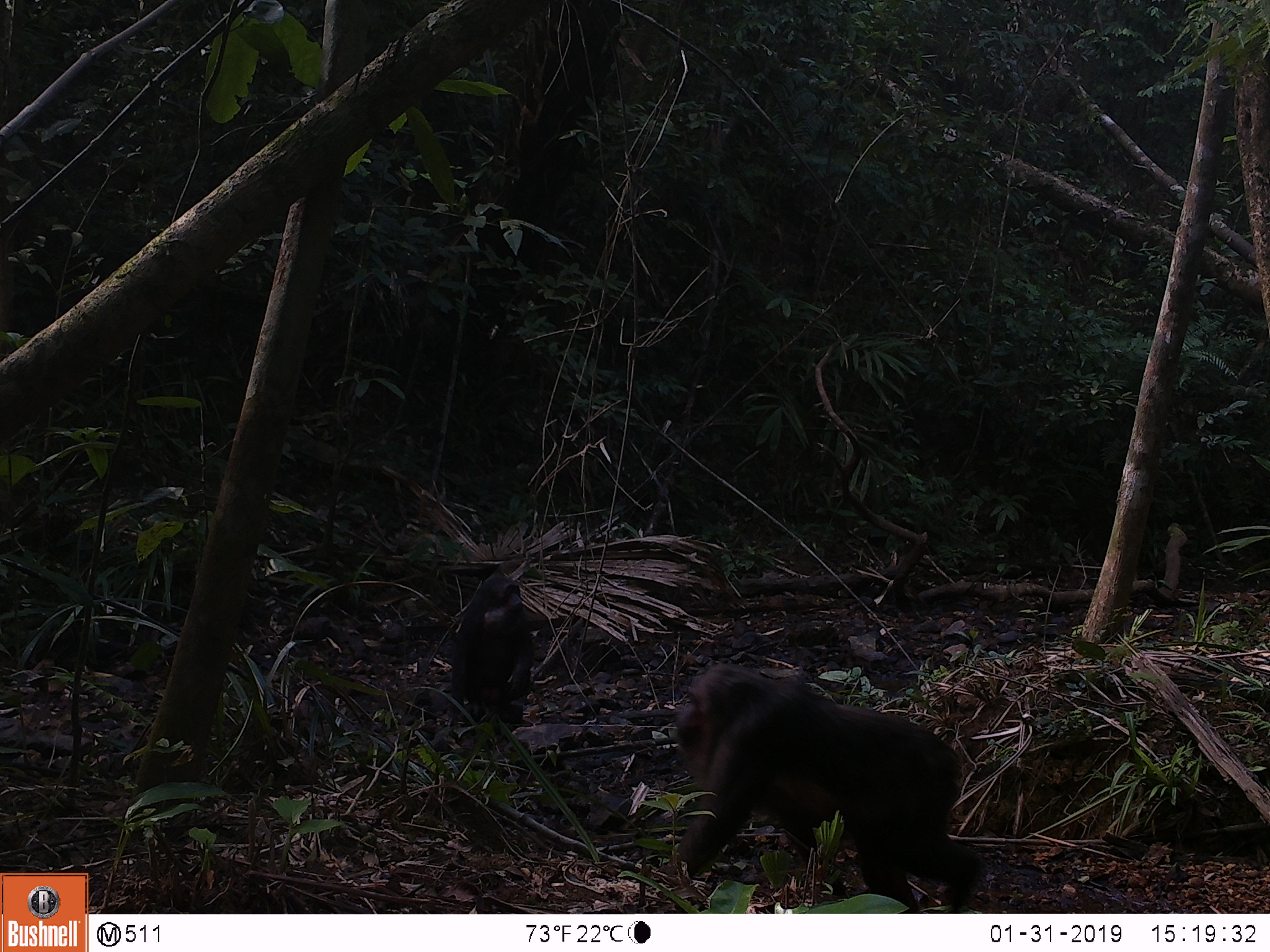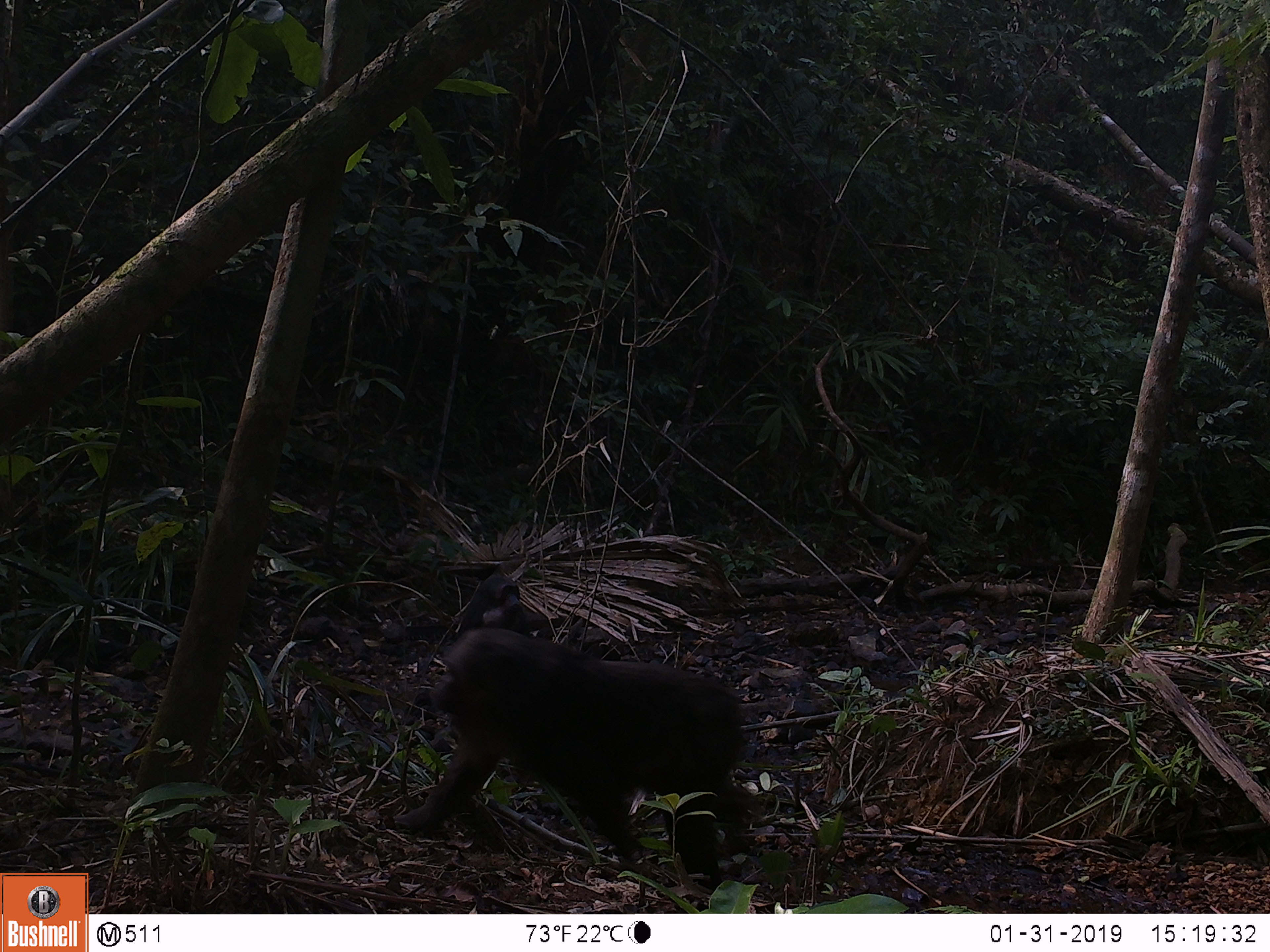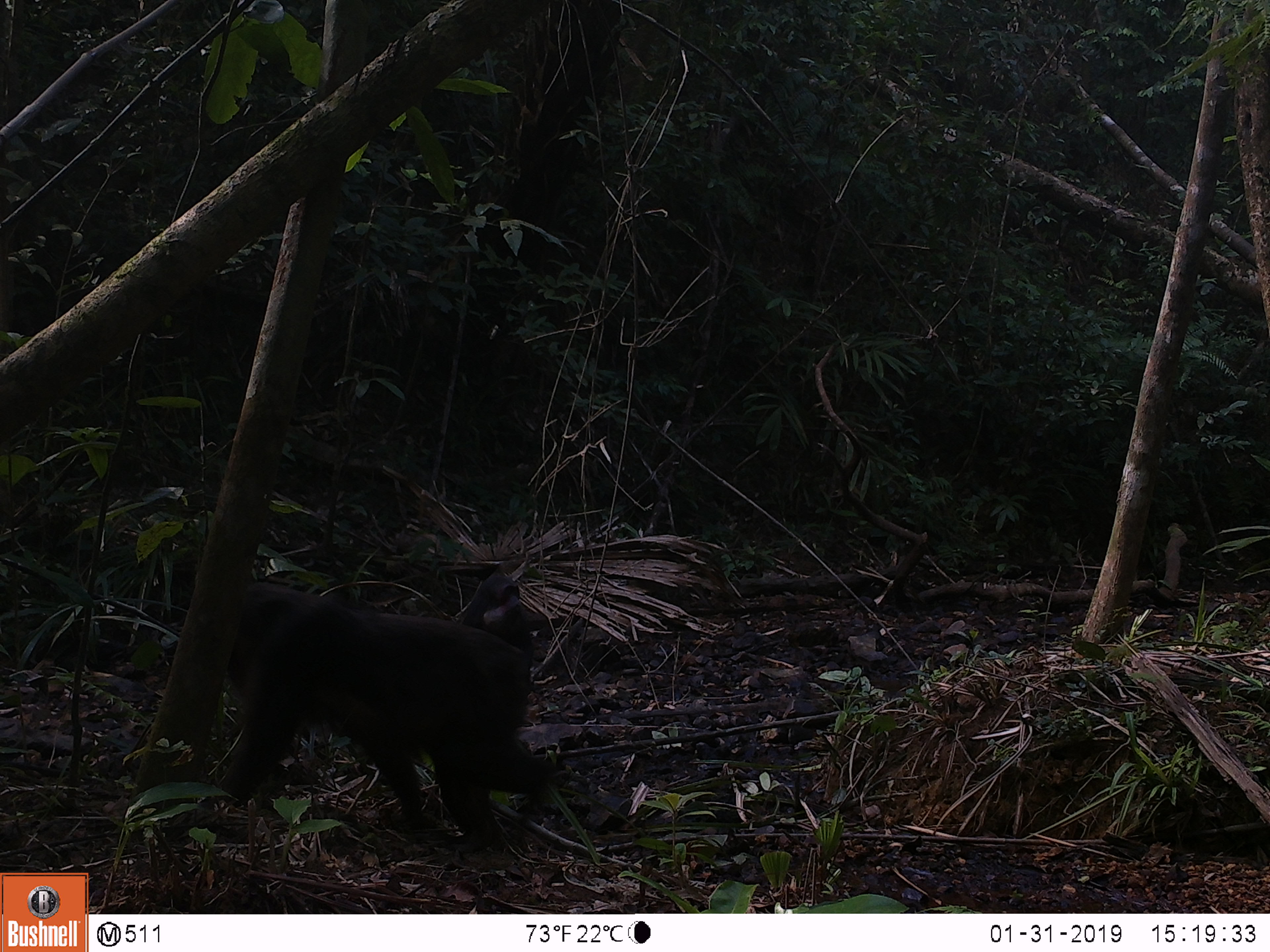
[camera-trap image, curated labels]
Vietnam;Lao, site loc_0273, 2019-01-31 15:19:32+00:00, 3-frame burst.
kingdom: Animalia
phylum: Chordata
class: Mammalia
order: Primates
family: Cercopithecidae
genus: Macaca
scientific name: Macaca arctoides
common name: stump-tailed macaque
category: stump tailed macaque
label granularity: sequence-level